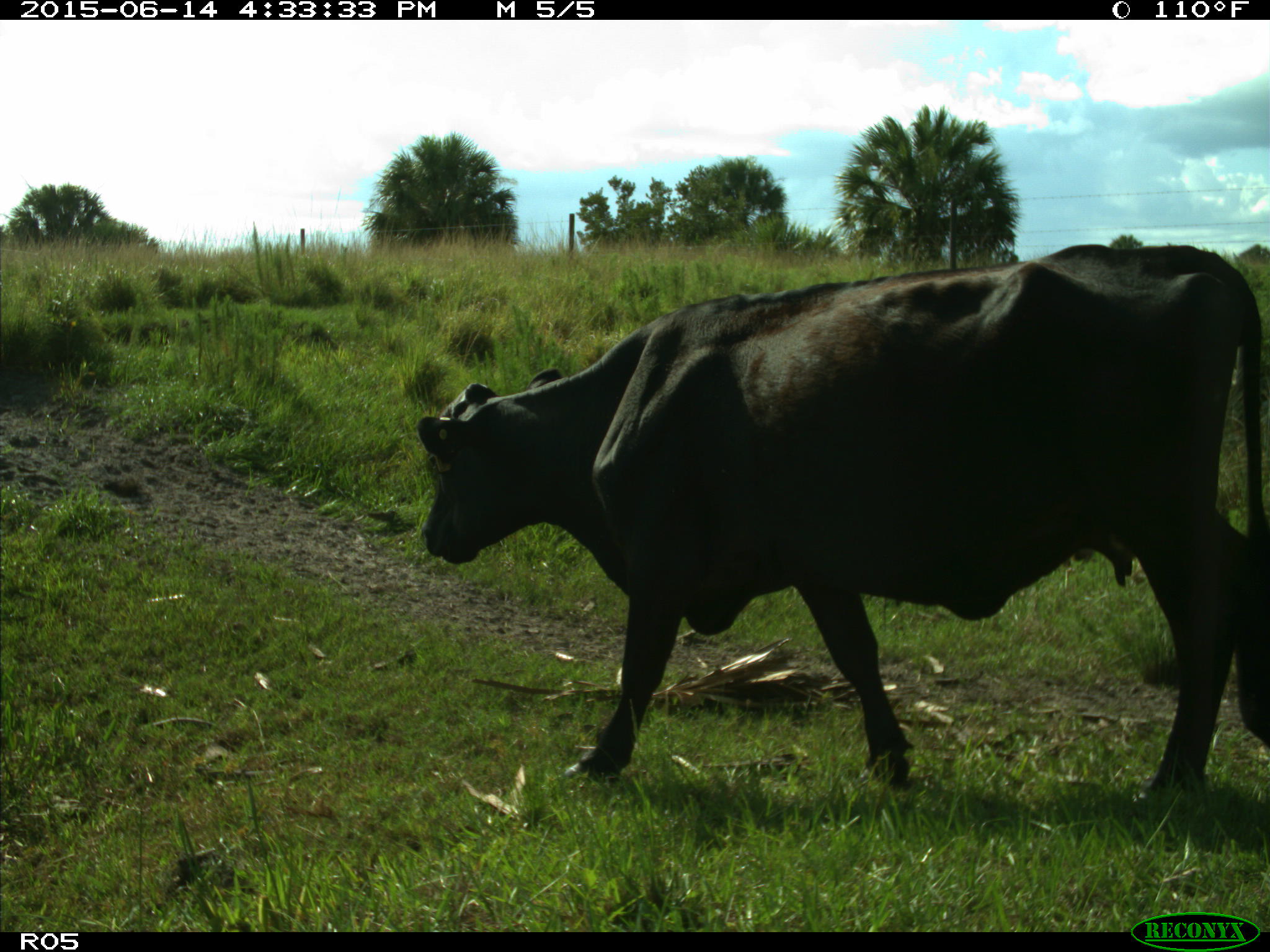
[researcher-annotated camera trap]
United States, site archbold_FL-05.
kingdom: Animalia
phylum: Chordata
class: Mammalia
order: Artiodactyla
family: Bovidae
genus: Bos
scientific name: Bos taurus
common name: domestic cow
Bos taurus (domestic cow).